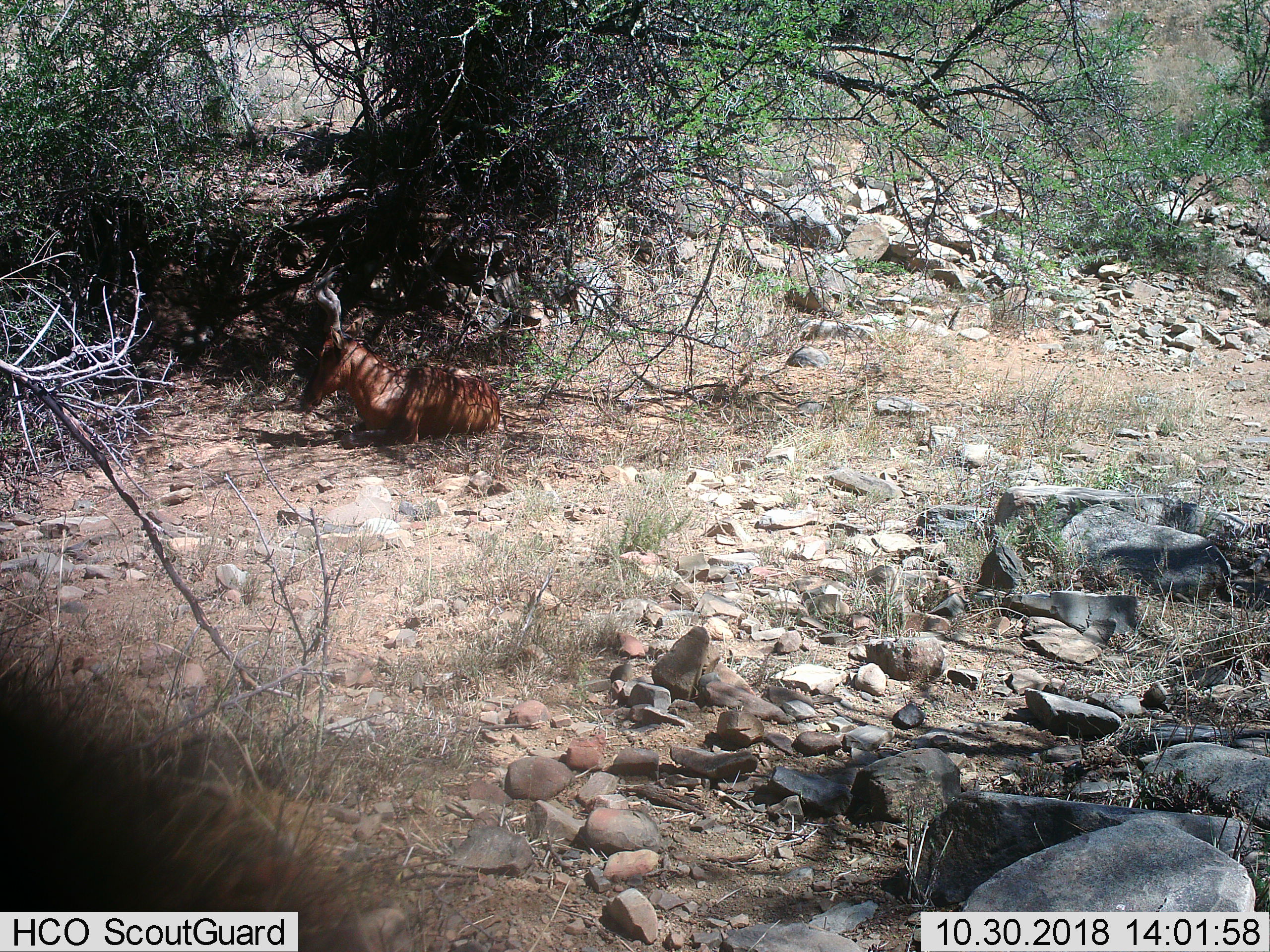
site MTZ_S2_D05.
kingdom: Animalia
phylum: Chordata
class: Mammalia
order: Artiodactyla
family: Bovidae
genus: Alcelaphus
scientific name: Alcelaphus buselaphus caama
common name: red hartebeest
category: hartebeestred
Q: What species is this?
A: Hartebeestred (red hartebeest) (Alcelaphus buselaphus caama).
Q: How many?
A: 1.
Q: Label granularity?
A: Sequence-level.